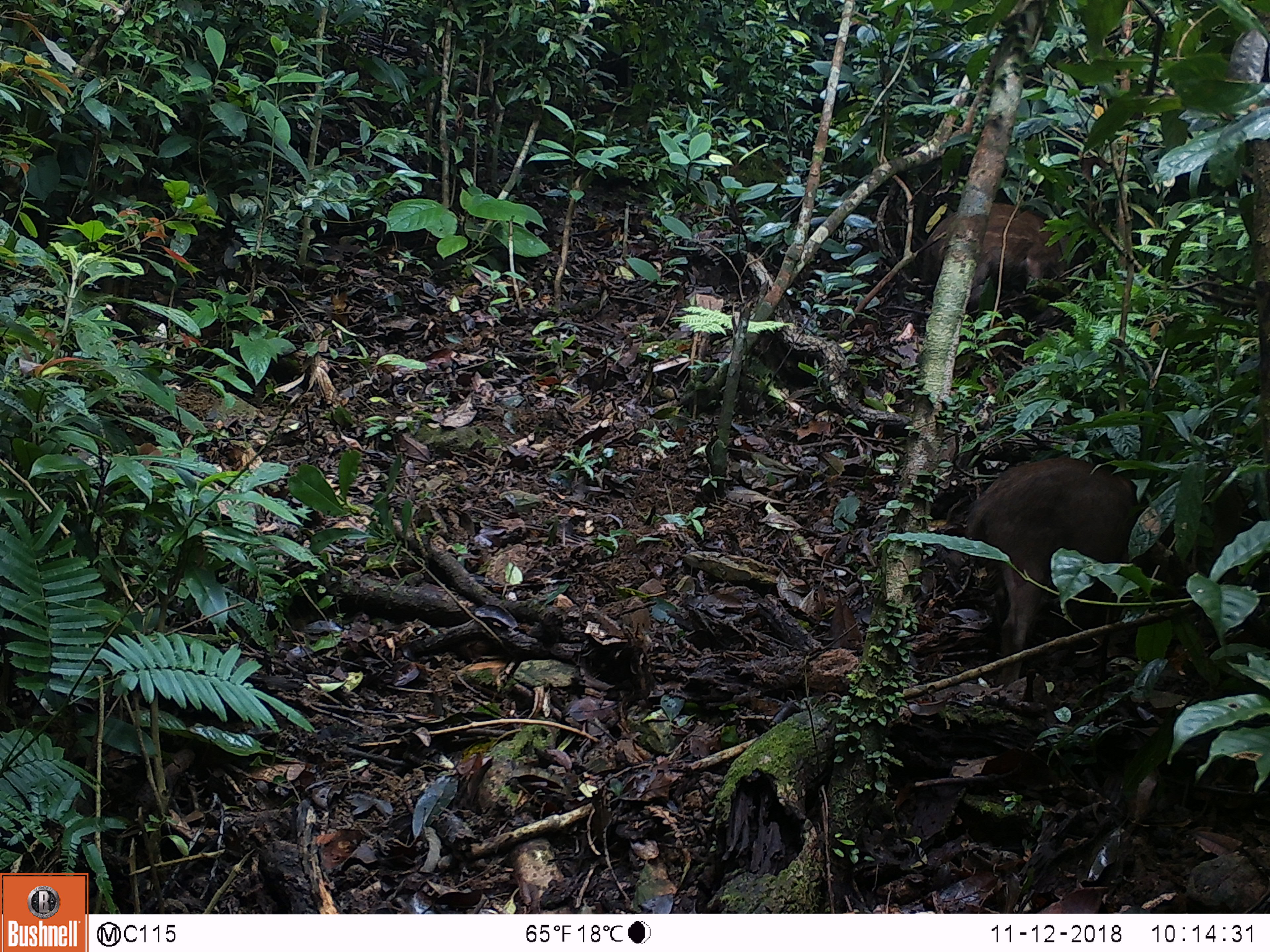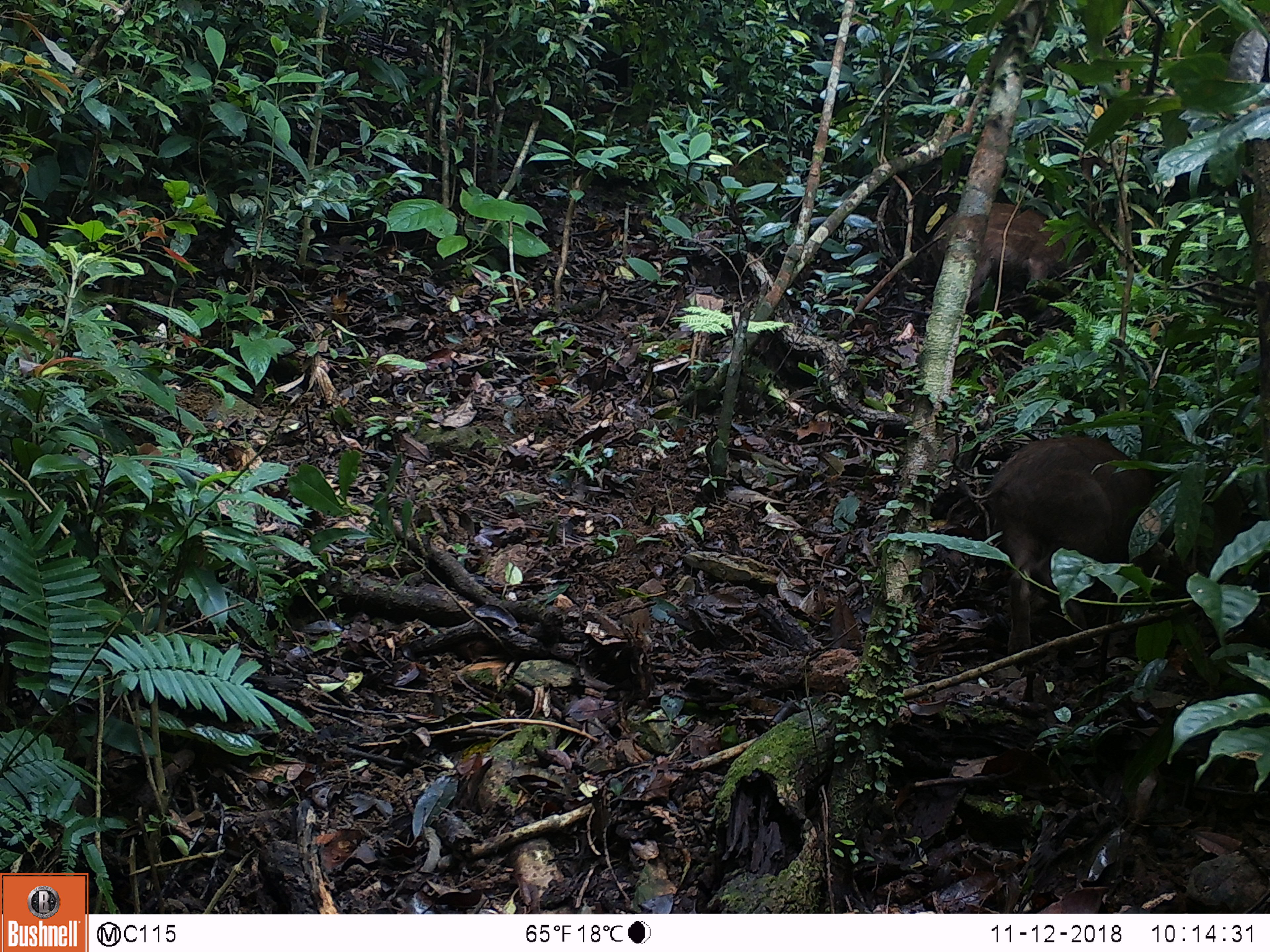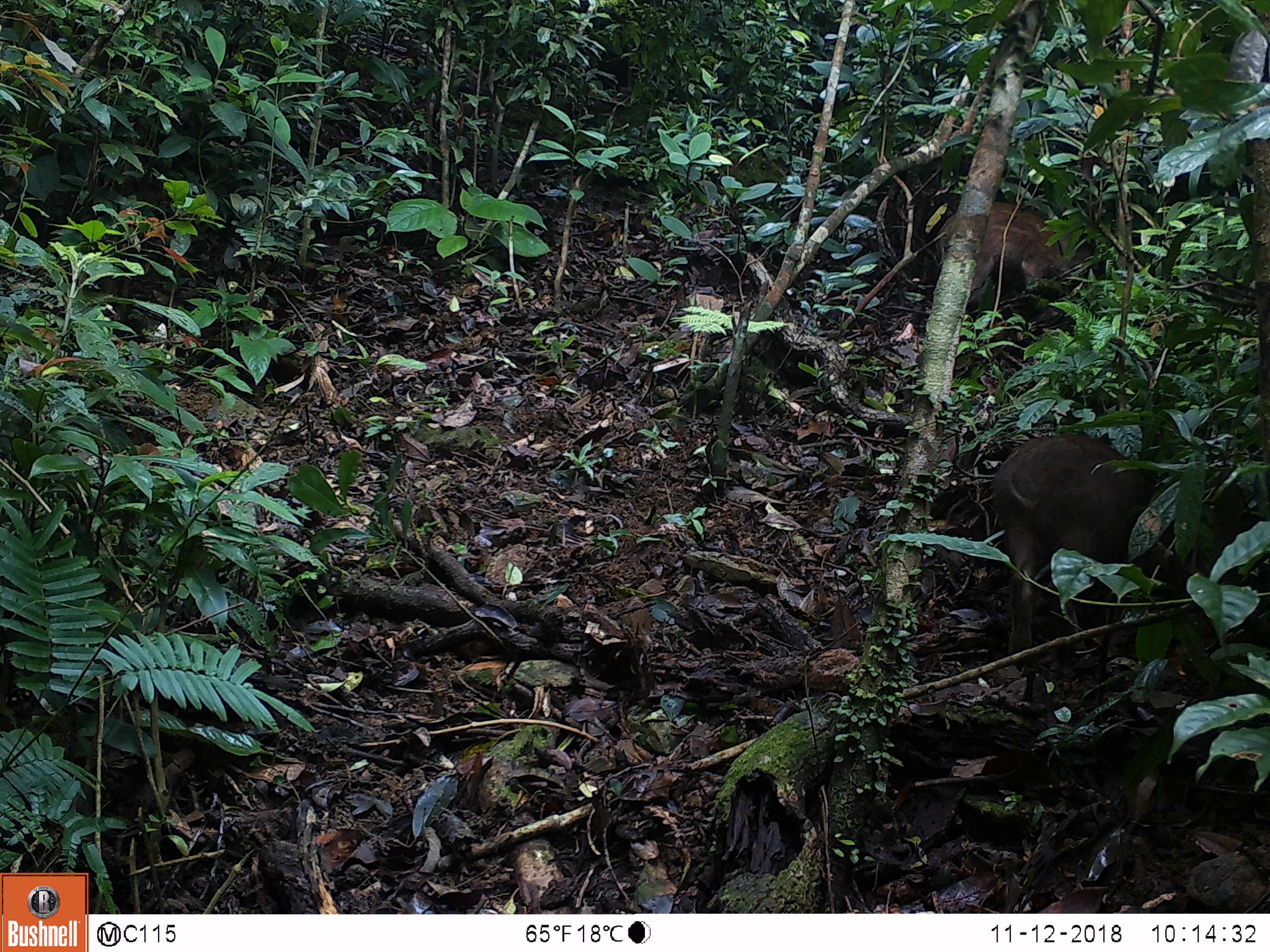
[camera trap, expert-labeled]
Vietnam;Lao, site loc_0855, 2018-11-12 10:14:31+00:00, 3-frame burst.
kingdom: Animalia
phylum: Chordata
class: Mammalia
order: Artiodactyla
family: Suidae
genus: Sus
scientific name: Sus scrofa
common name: eurasian wild pig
Eurasian wild pig (Sus scrofa). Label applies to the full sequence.